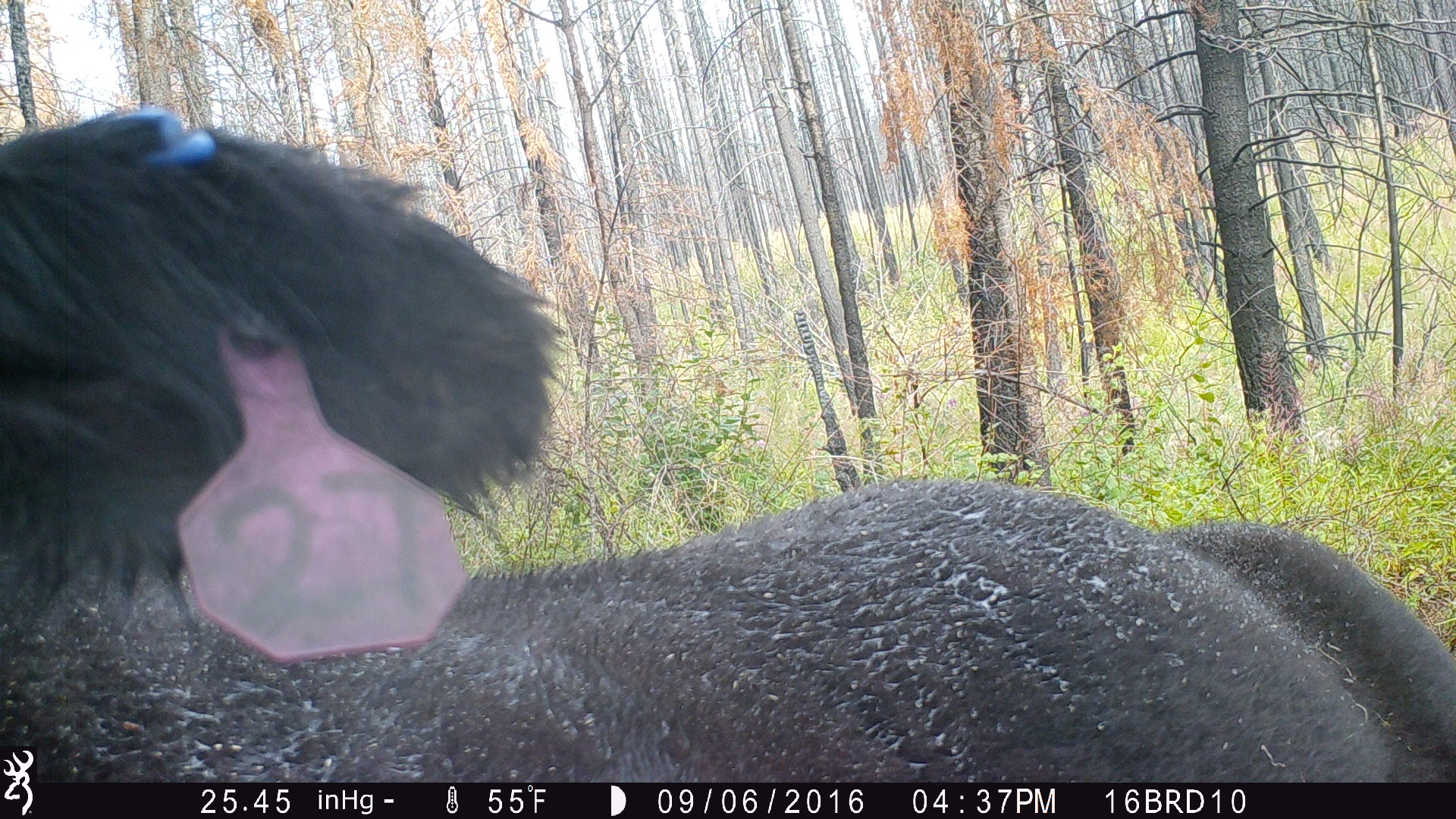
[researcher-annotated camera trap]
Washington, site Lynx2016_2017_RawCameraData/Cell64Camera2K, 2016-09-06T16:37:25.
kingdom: Animalia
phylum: Chordata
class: Mammalia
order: Artiodactyla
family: Bovidae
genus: Bos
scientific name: Bos taurus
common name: domestic cattle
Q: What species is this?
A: Domestic cattle (Bos taurus).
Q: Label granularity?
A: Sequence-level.